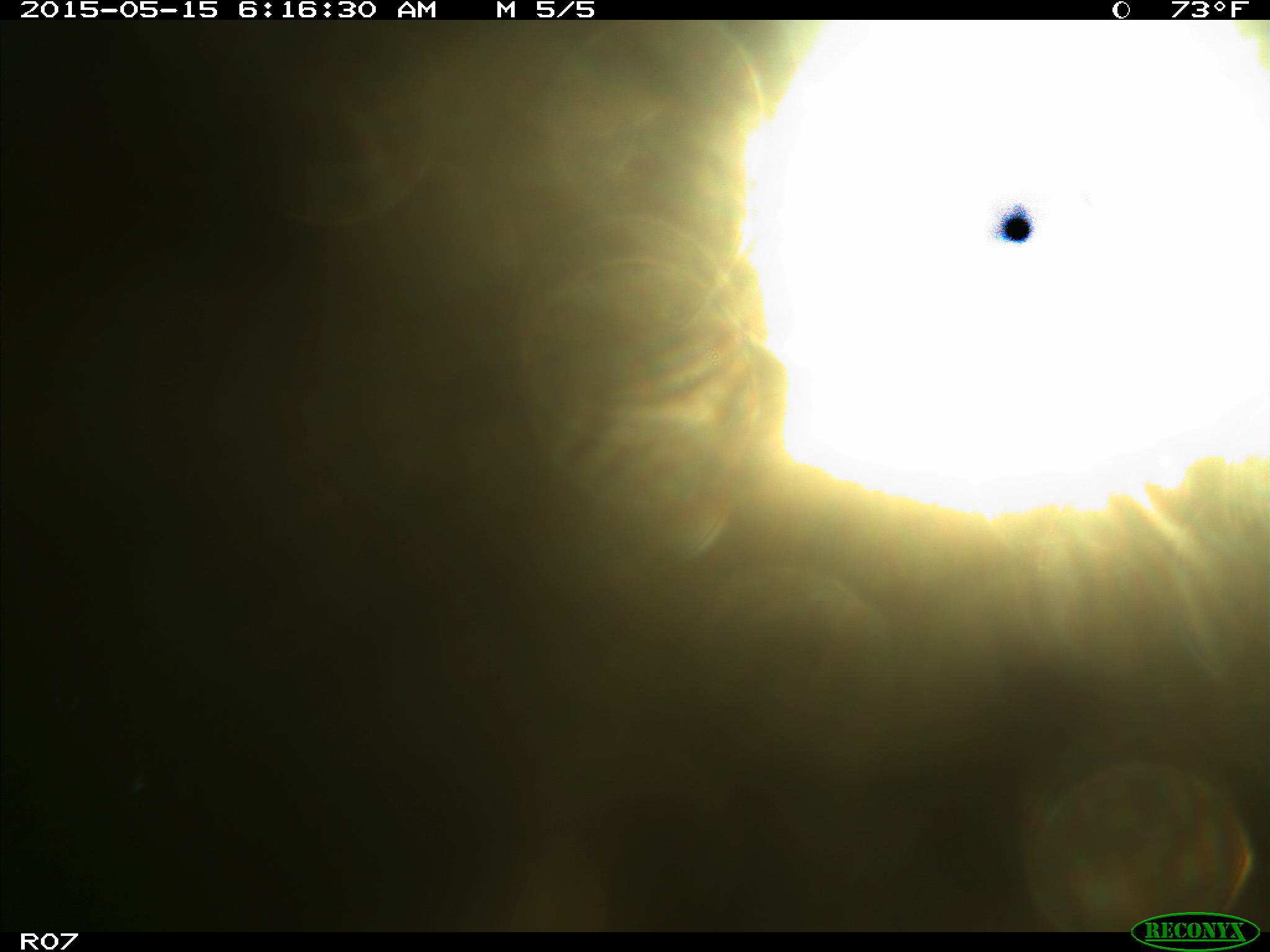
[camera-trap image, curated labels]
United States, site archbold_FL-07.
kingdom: Animalia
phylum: Chordata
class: Mammalia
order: Artiodactyla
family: Bovidae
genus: Bos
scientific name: Bos taurus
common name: domestic cow